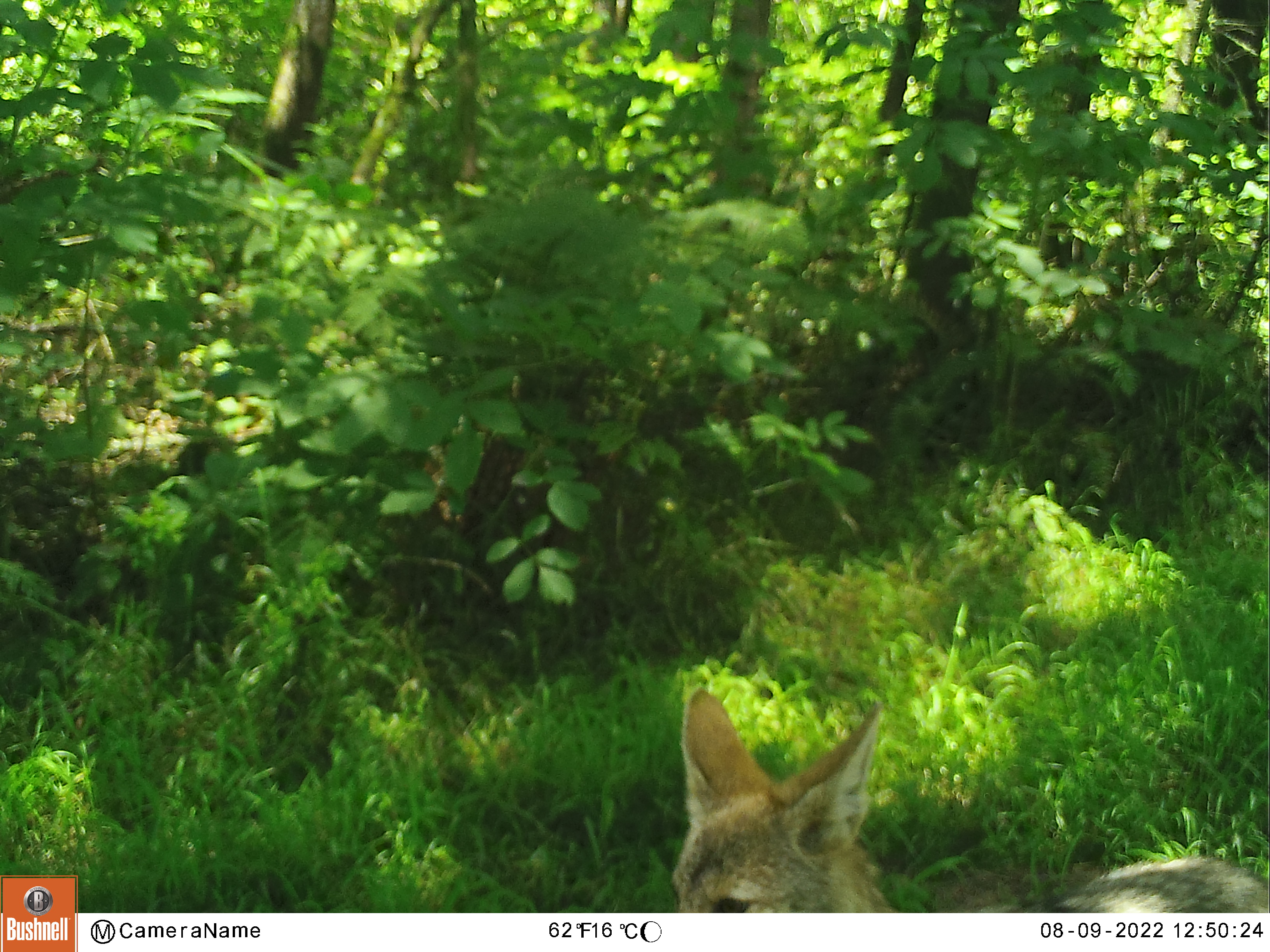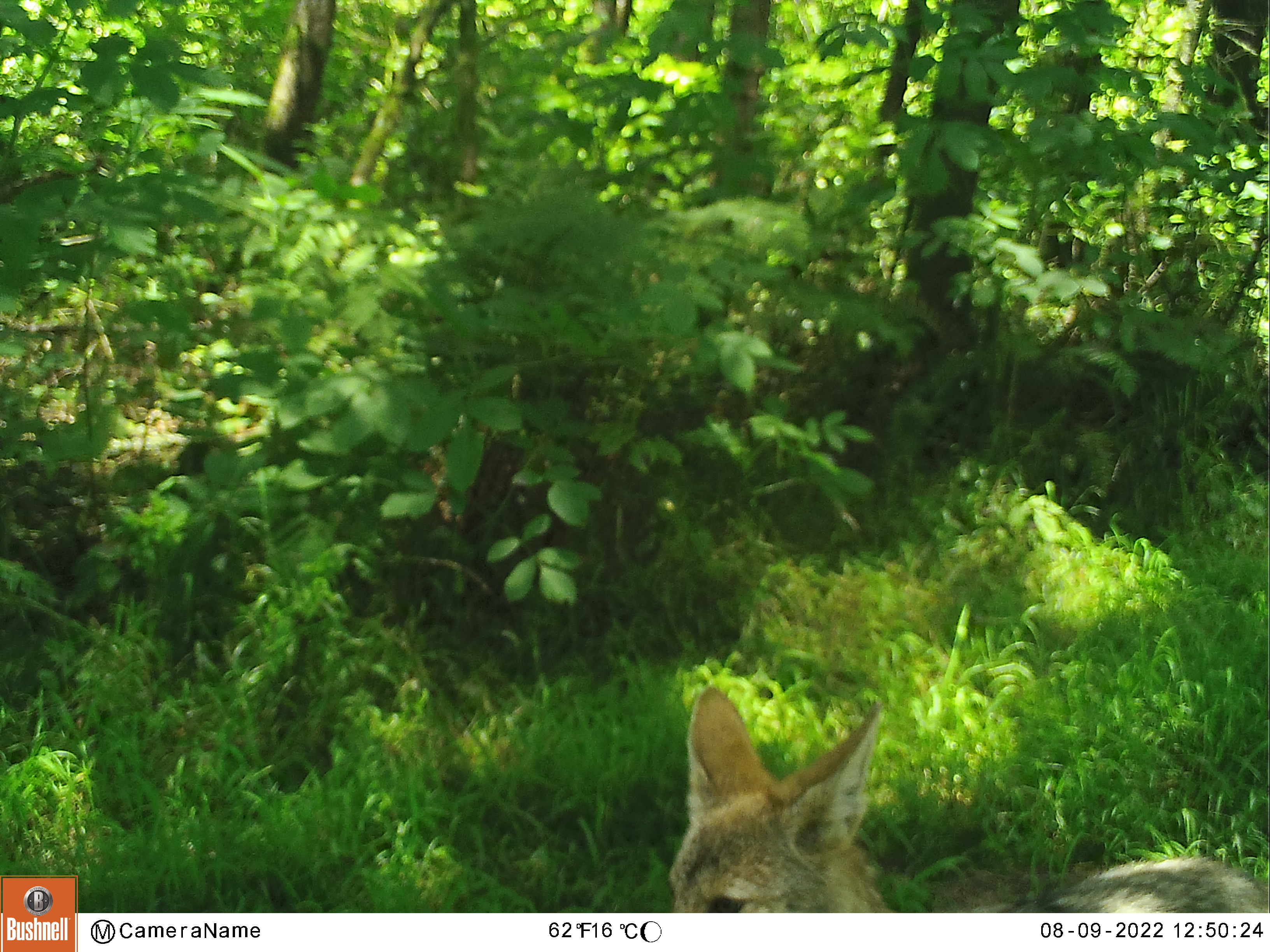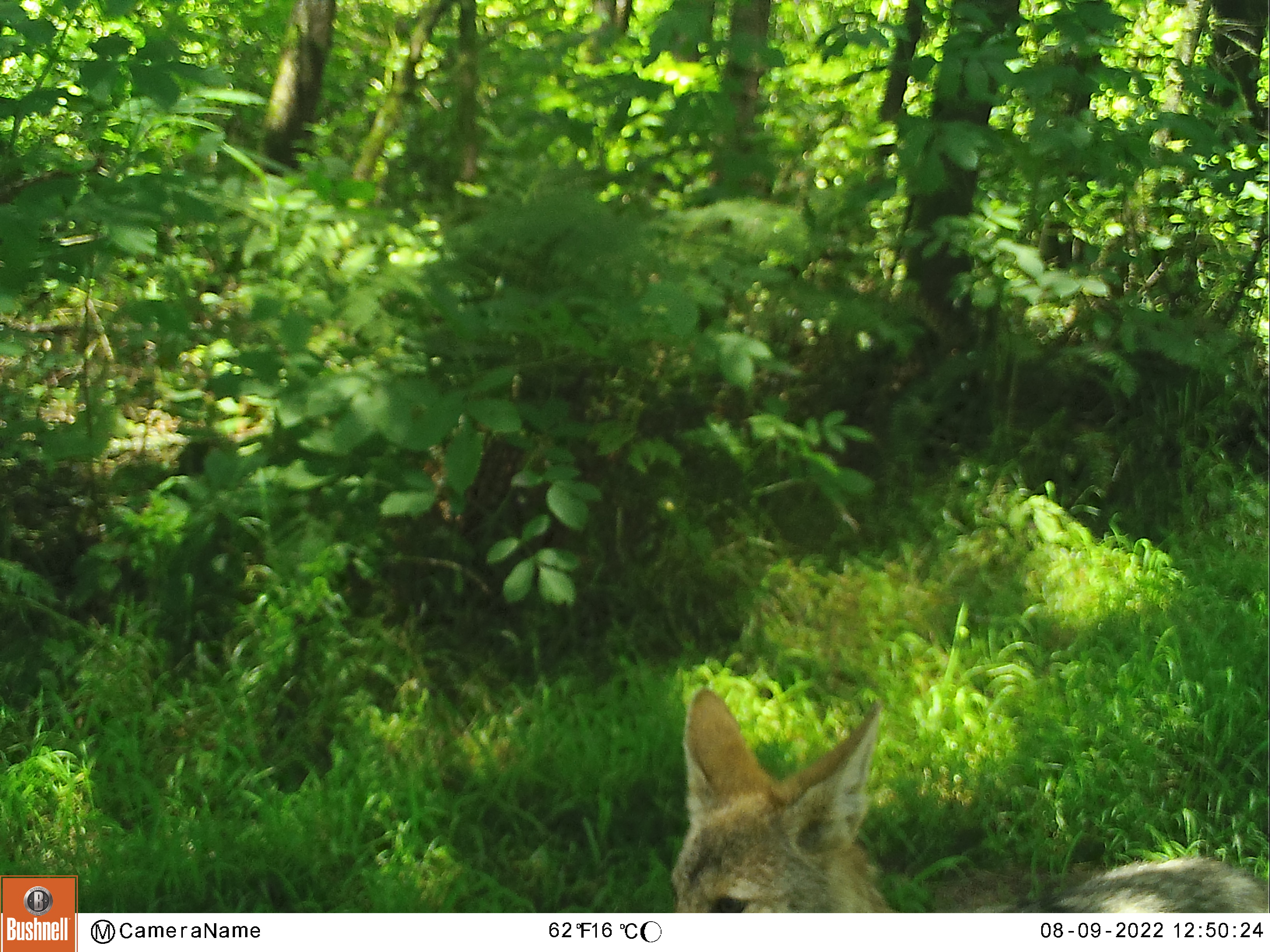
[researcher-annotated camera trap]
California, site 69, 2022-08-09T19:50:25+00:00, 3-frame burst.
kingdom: Animalia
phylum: Chordata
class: Mammalia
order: Carnivora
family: Canidae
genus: Canis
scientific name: Canis latrans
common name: coyote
Coyote (Canis latrans).